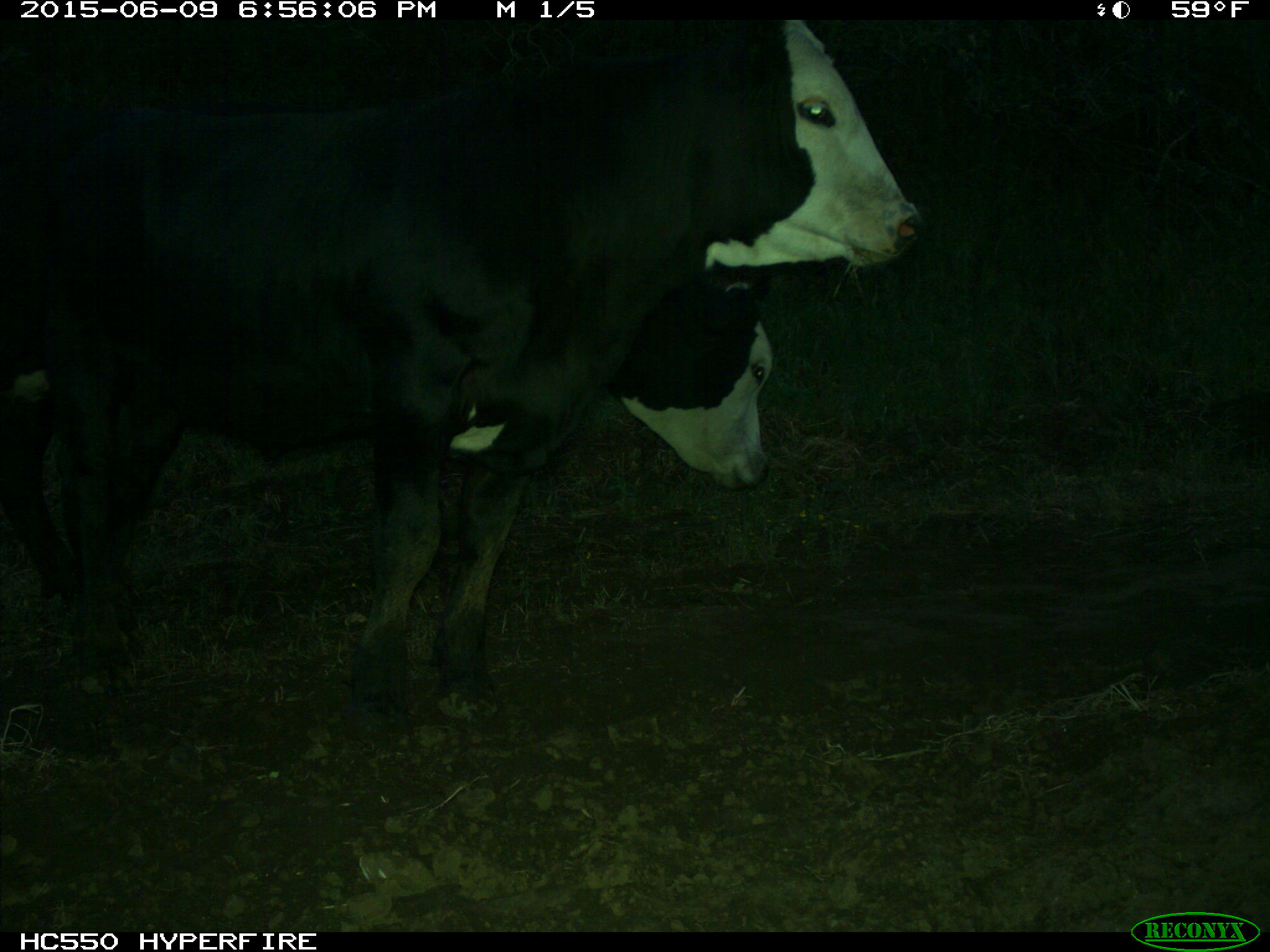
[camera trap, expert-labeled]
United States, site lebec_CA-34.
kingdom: Animalia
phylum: Chordata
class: Mammalia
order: Artiodactyla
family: Bovidae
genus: Bos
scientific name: Bos taurus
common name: domestic cow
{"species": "Bos taurus (domestic cow)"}